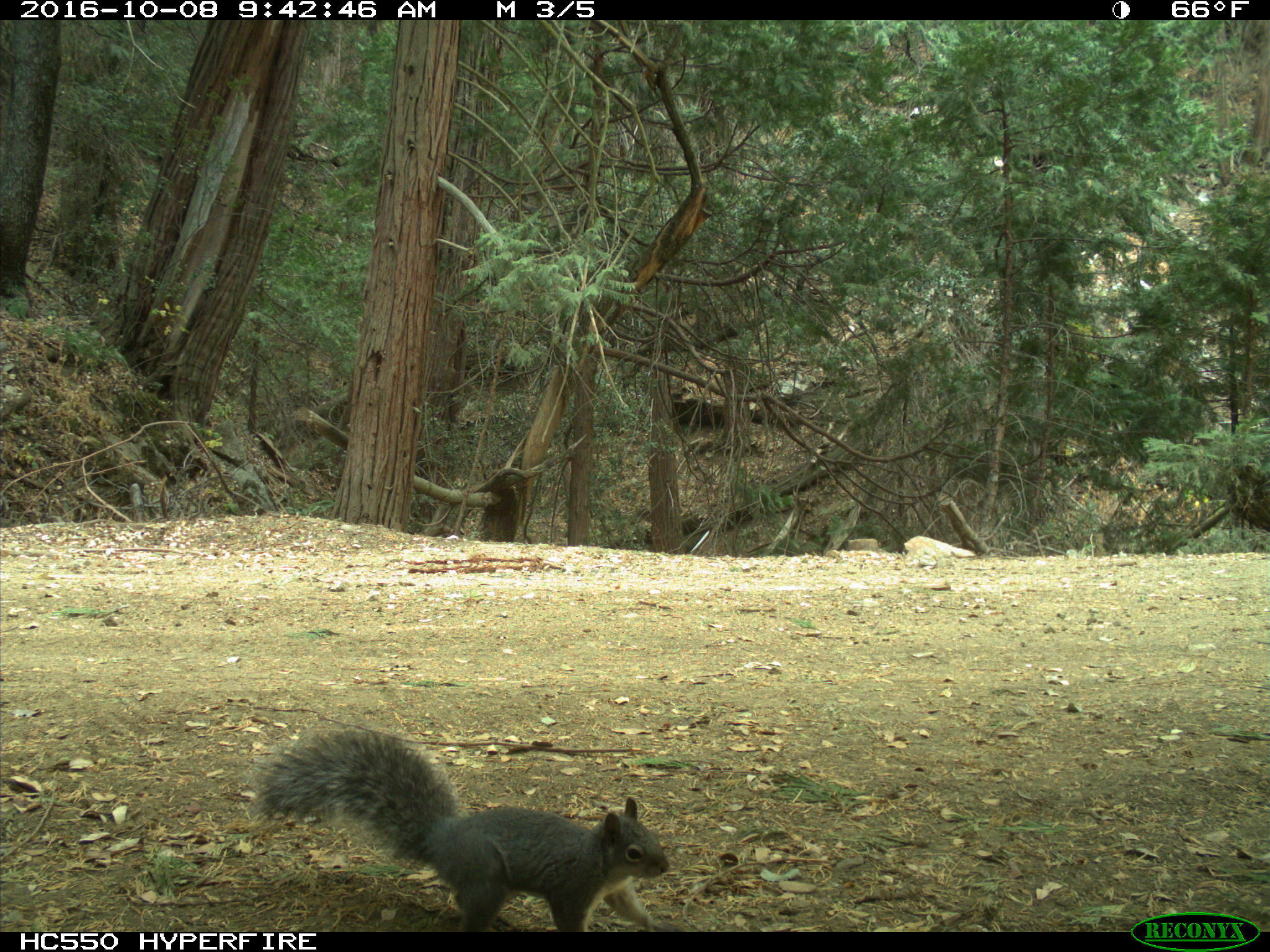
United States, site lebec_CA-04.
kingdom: Animalia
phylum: Chordata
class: Mammalia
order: Rodentia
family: Sciuridae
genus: Sciurus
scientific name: Sciurus carolinensis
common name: eastern gray squirrel